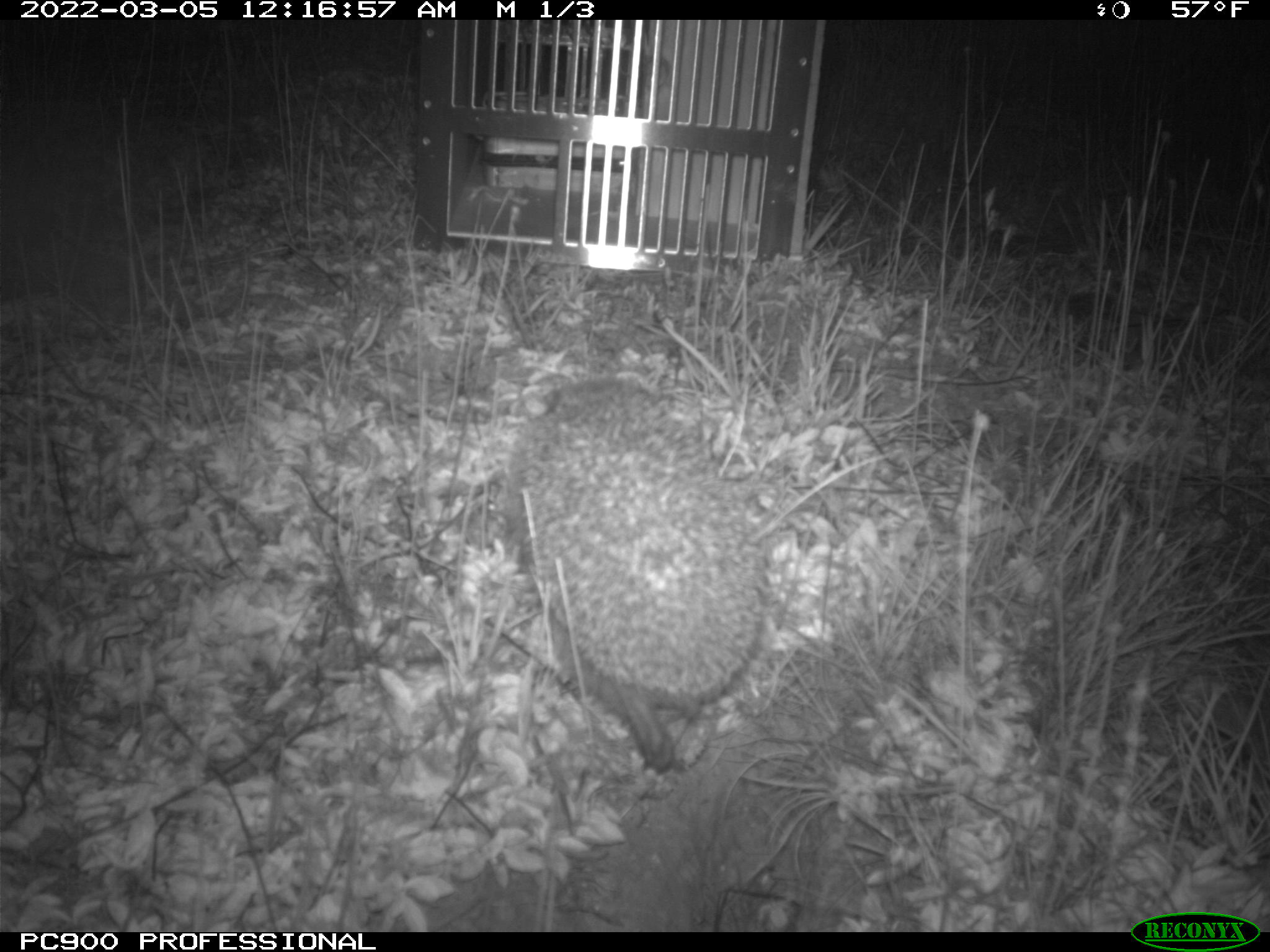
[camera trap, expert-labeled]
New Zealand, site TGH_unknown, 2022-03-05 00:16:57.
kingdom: Animalia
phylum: Chordata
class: Mammalia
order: Eulipotyphla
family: Erinaceidae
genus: Erinaceus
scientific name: Erinaceus europaeus europaeus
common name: european hedgehog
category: hedgehog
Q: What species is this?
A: Hedgehog (european hedgehog) (Erinaceus europaeus europaeus).